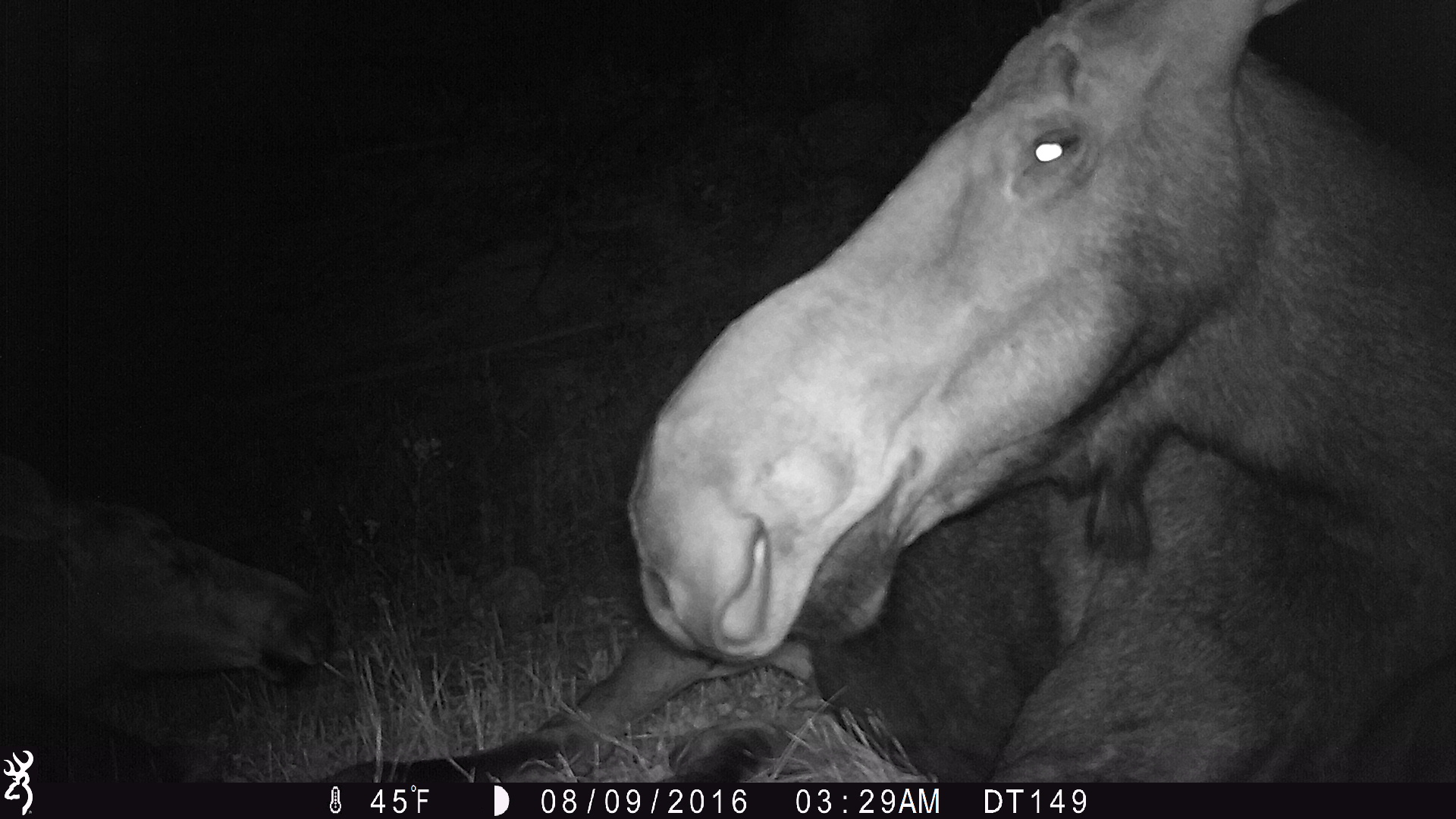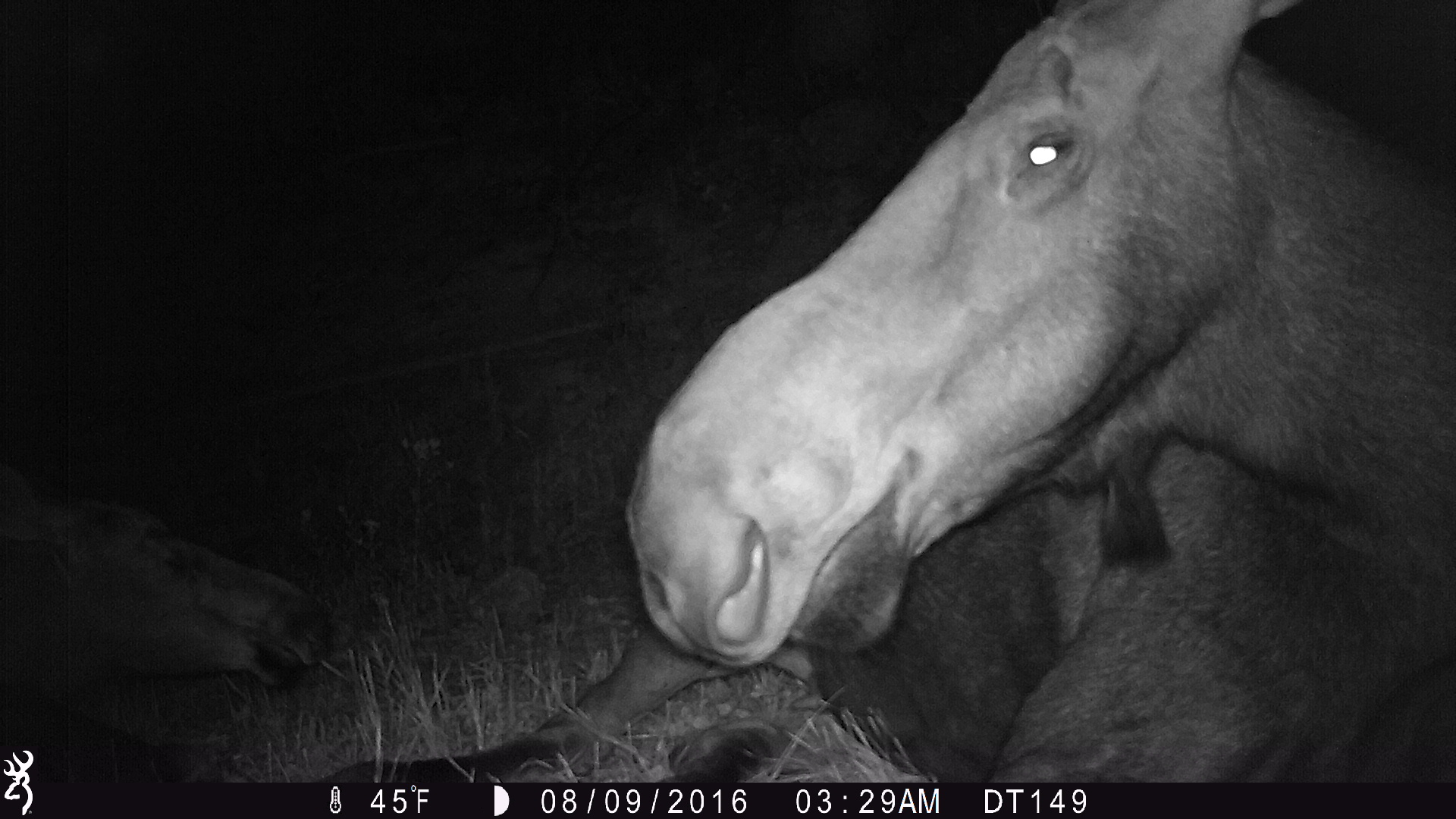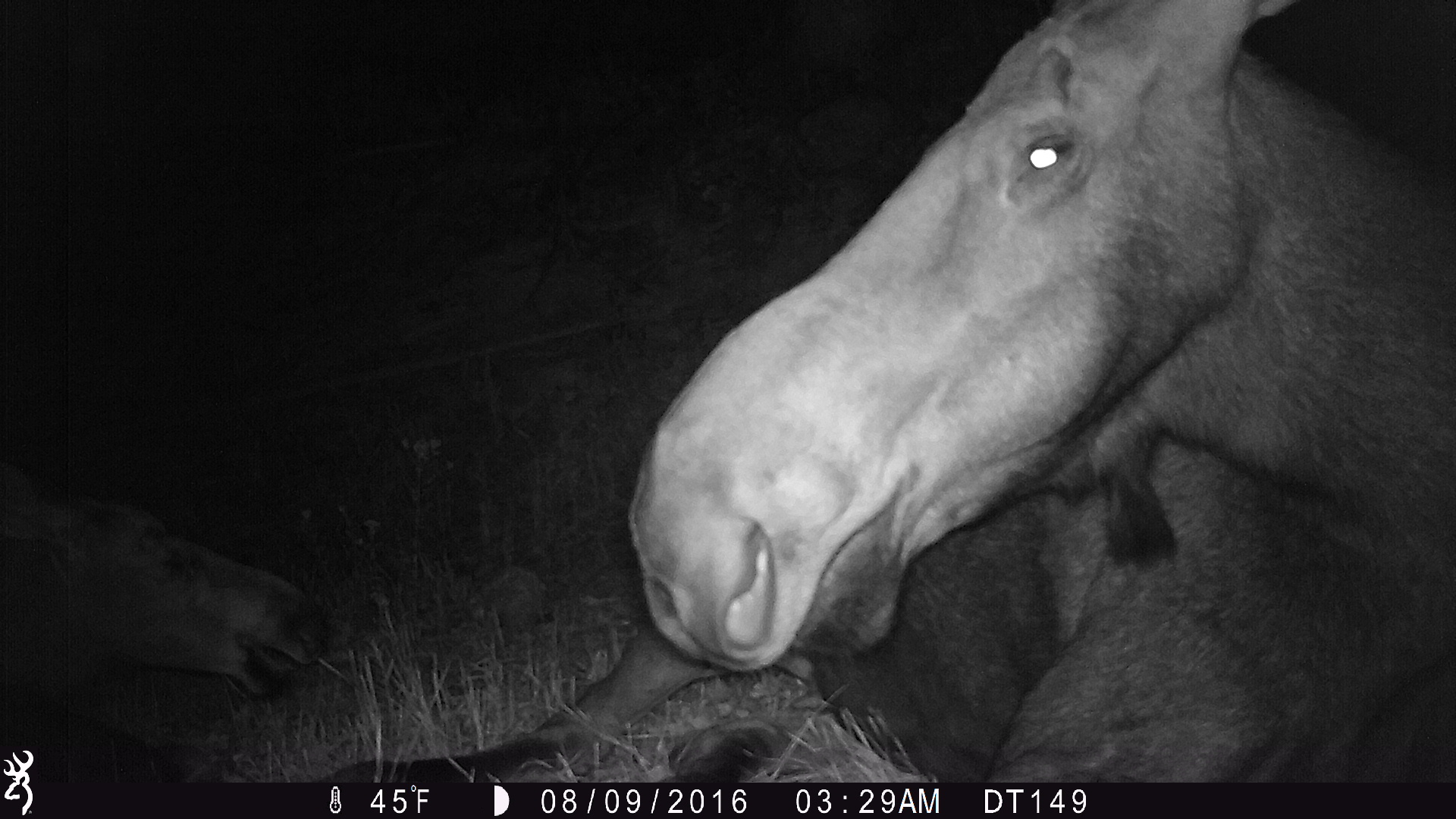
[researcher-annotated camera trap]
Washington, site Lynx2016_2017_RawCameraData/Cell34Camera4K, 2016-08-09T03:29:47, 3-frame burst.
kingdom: Animalia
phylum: Chordata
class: Mammalia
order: Artiodactyla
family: Cervidae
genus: Alces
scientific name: Alces alces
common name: moose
Alces alces (moose). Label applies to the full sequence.